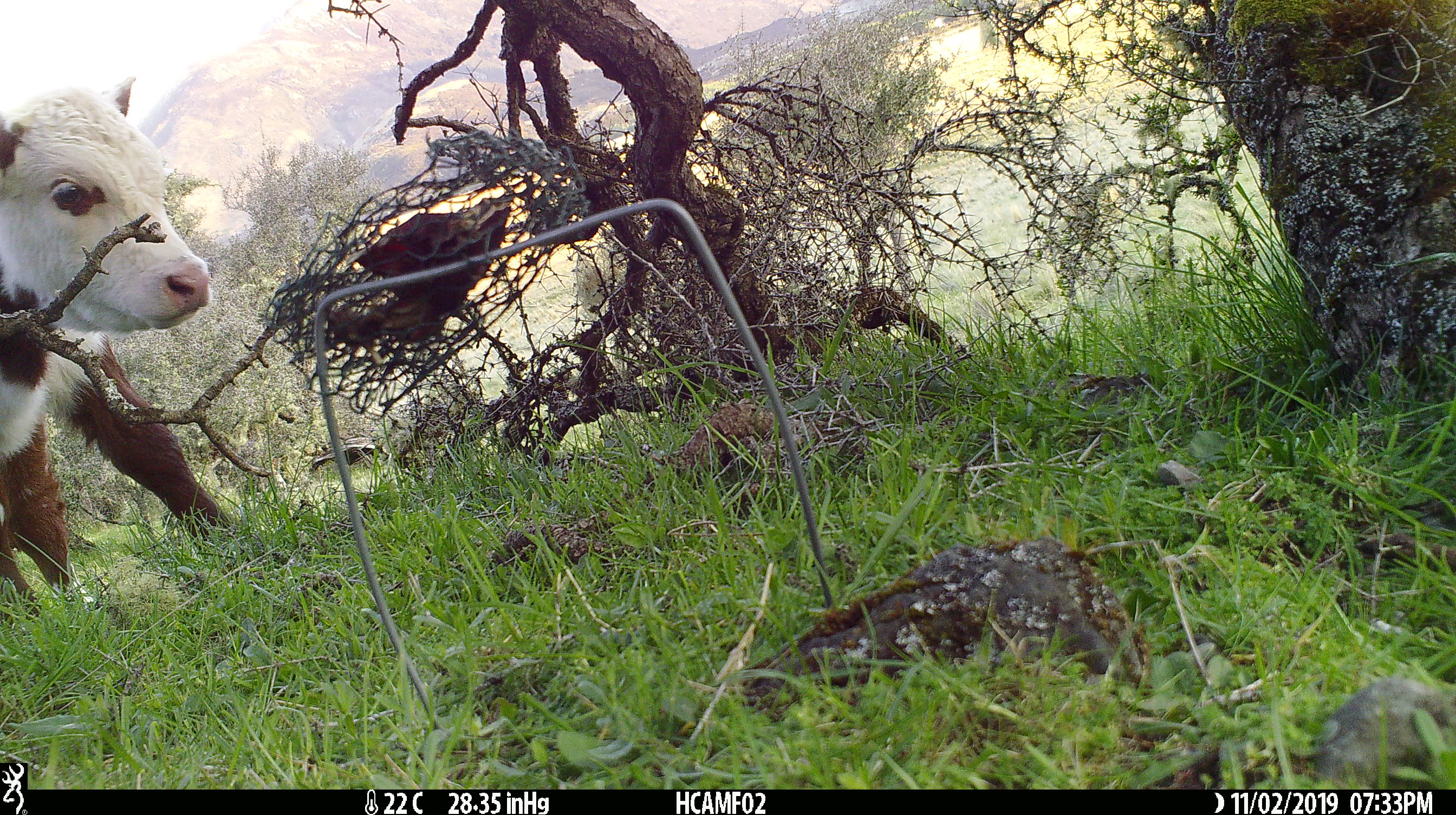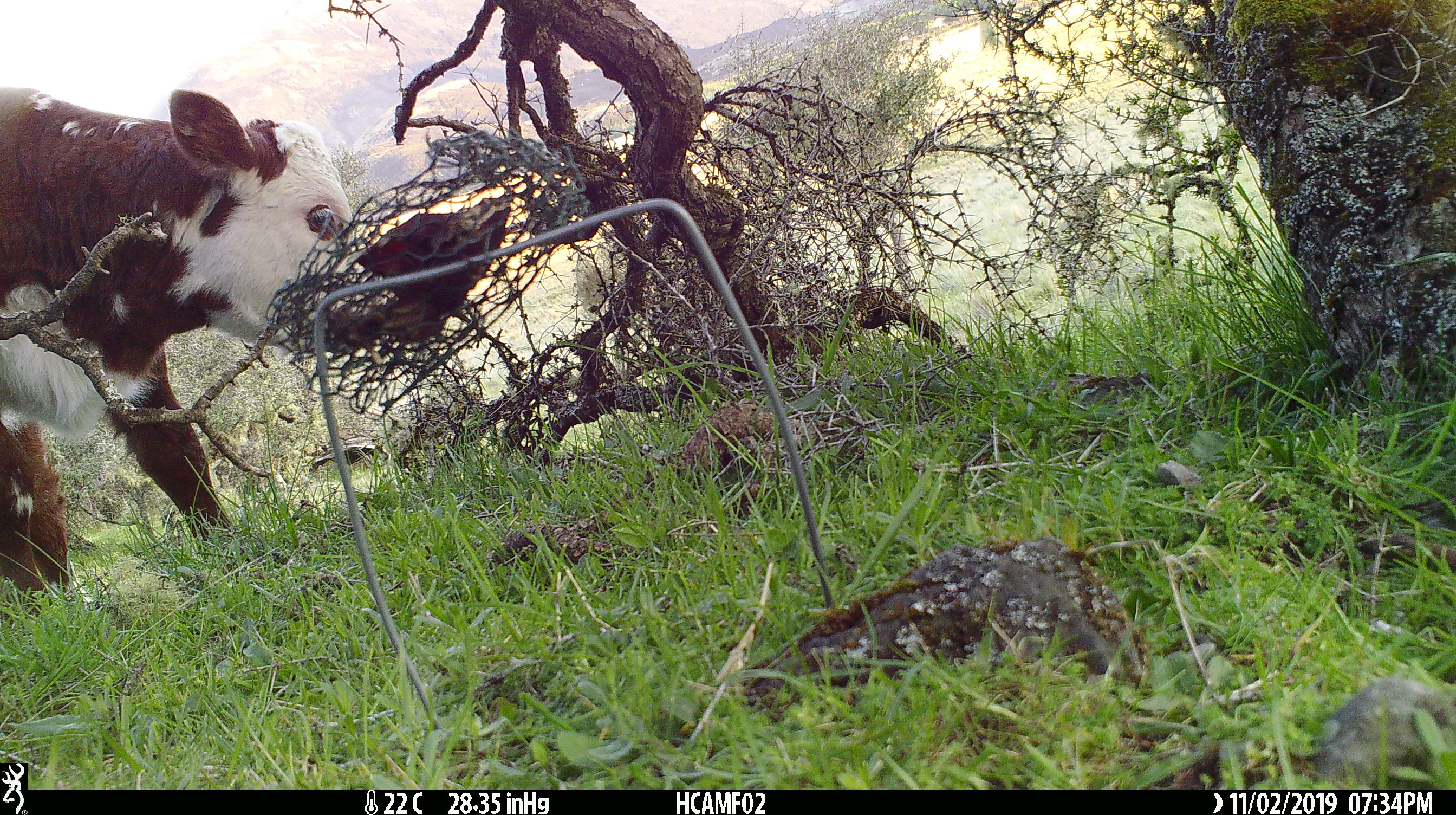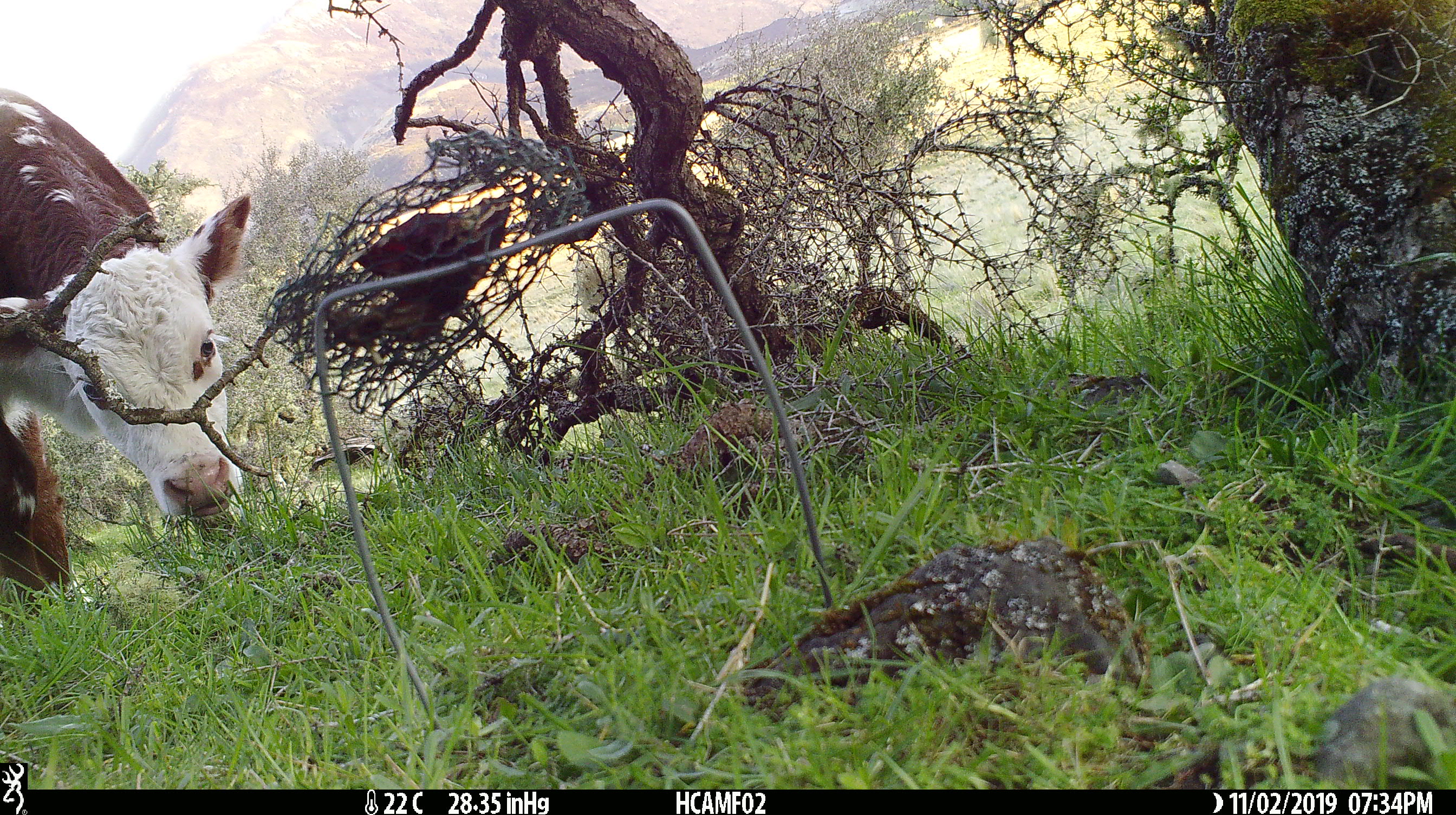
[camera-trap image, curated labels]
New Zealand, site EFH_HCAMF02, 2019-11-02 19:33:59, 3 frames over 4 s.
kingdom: Animalia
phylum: Chordata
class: Mammalia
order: Artiodactyla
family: Bovidae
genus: Bos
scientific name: Bos taurus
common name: domestic cow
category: cow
Cow (domestic cow) (Bos taurus).